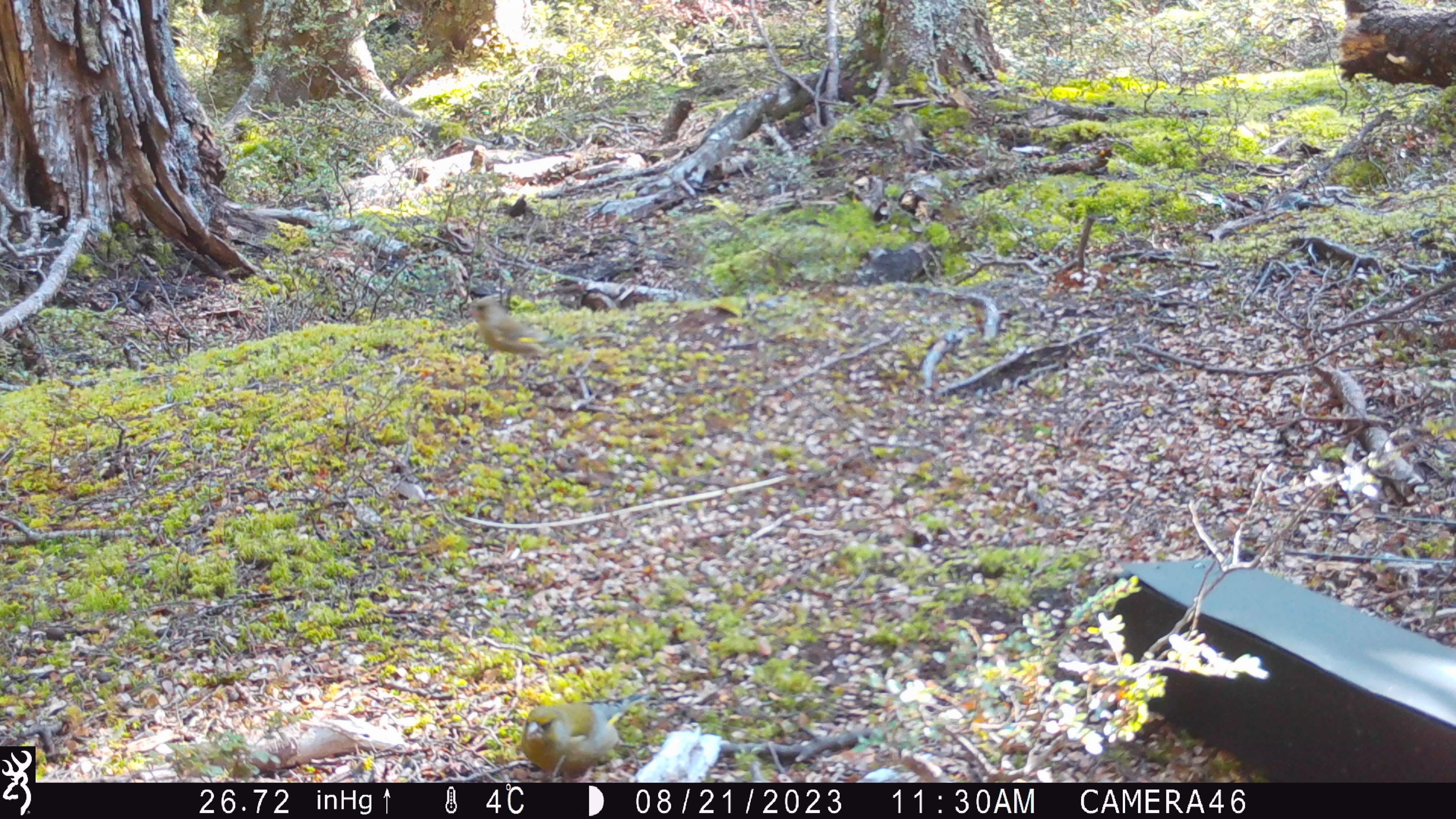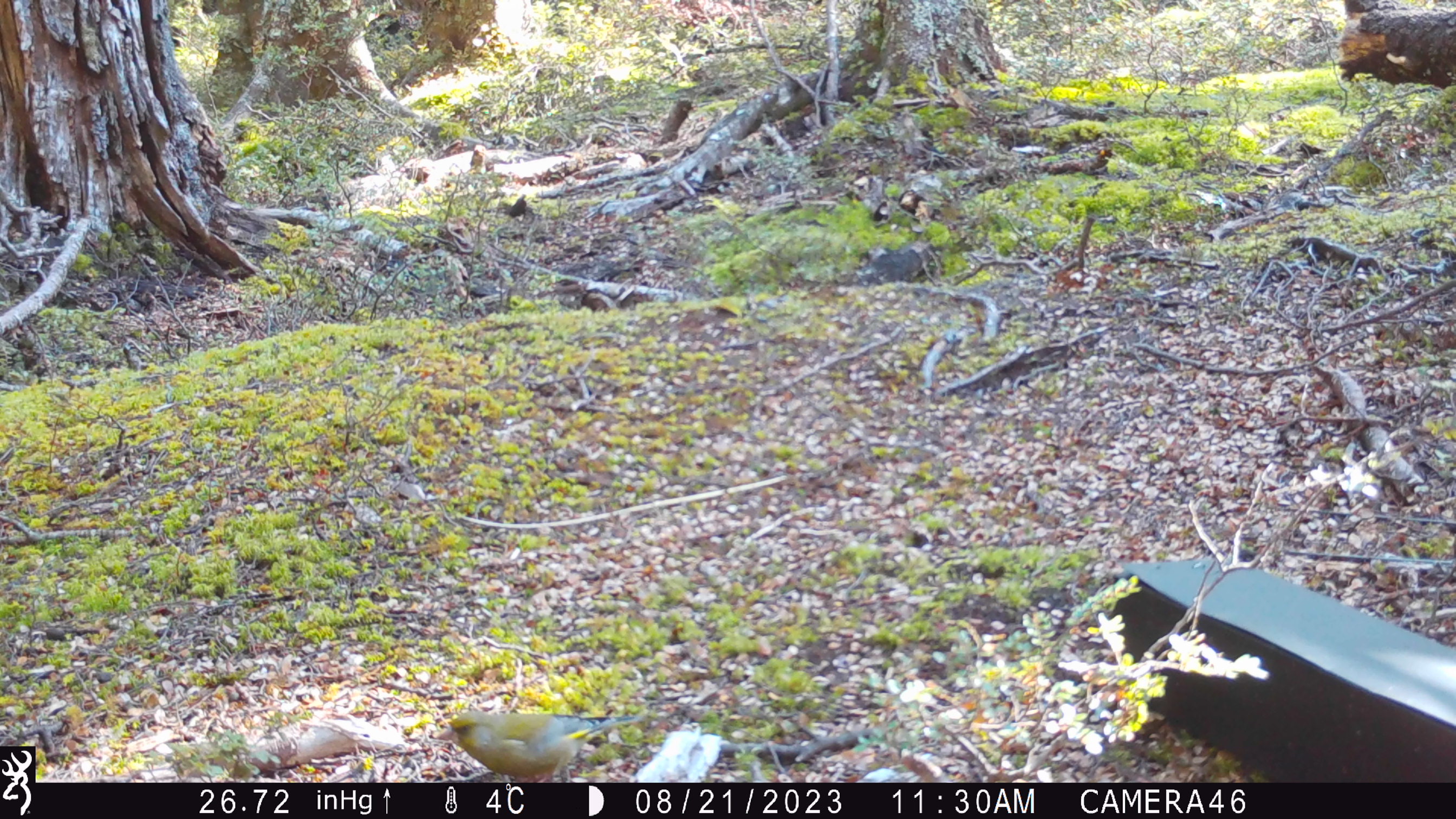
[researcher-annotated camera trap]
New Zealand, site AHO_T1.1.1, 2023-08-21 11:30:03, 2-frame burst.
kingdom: Animalia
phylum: Chordata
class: Aves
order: Passeriformes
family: Fringillidae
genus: Chloris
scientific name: Chloris chloris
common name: greenfinch